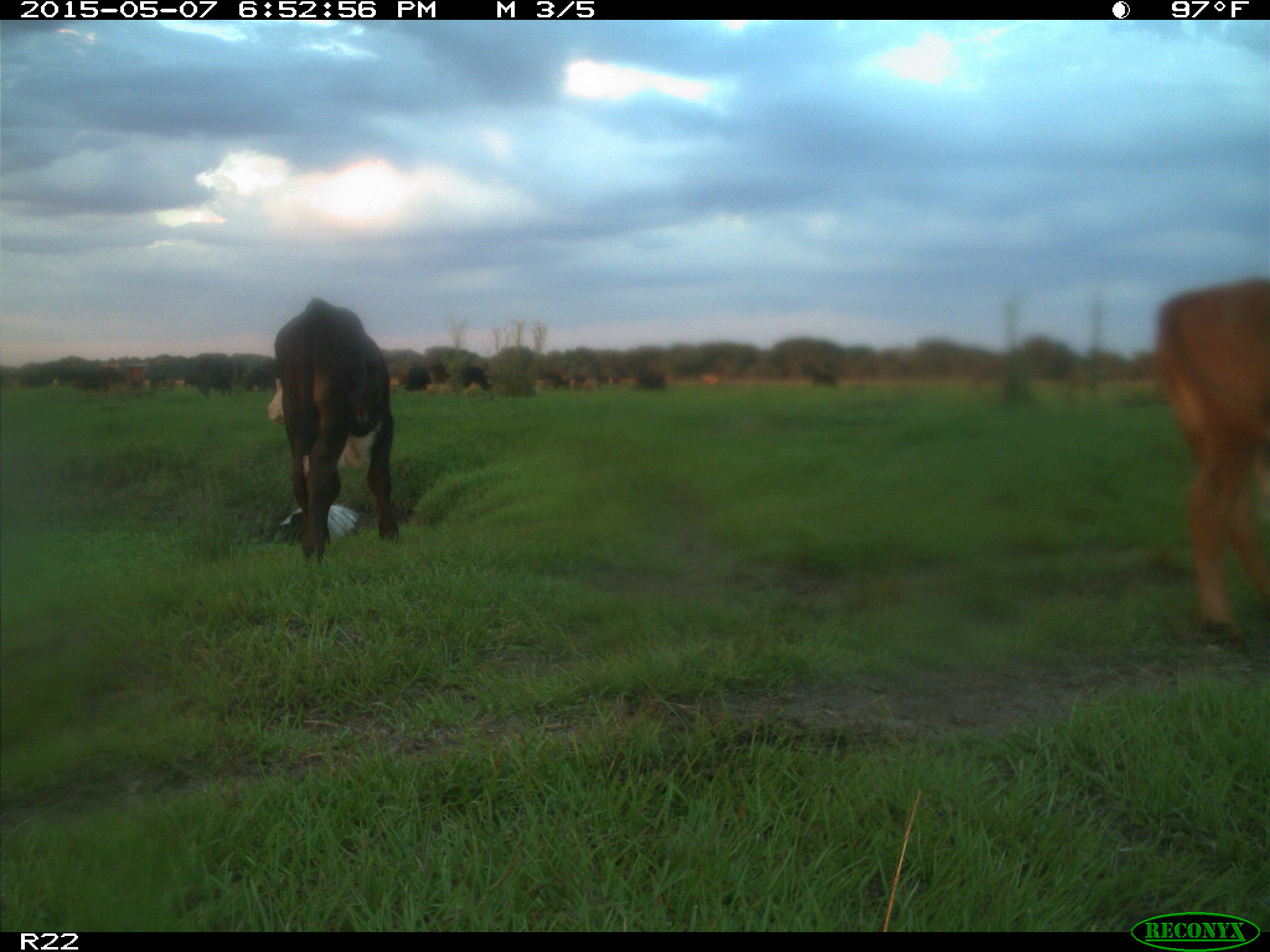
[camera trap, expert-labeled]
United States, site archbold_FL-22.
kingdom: Animalia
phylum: Chordata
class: Mammalia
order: Artiodactyla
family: Bovidae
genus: Bos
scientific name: Bos taurus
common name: domestic cow